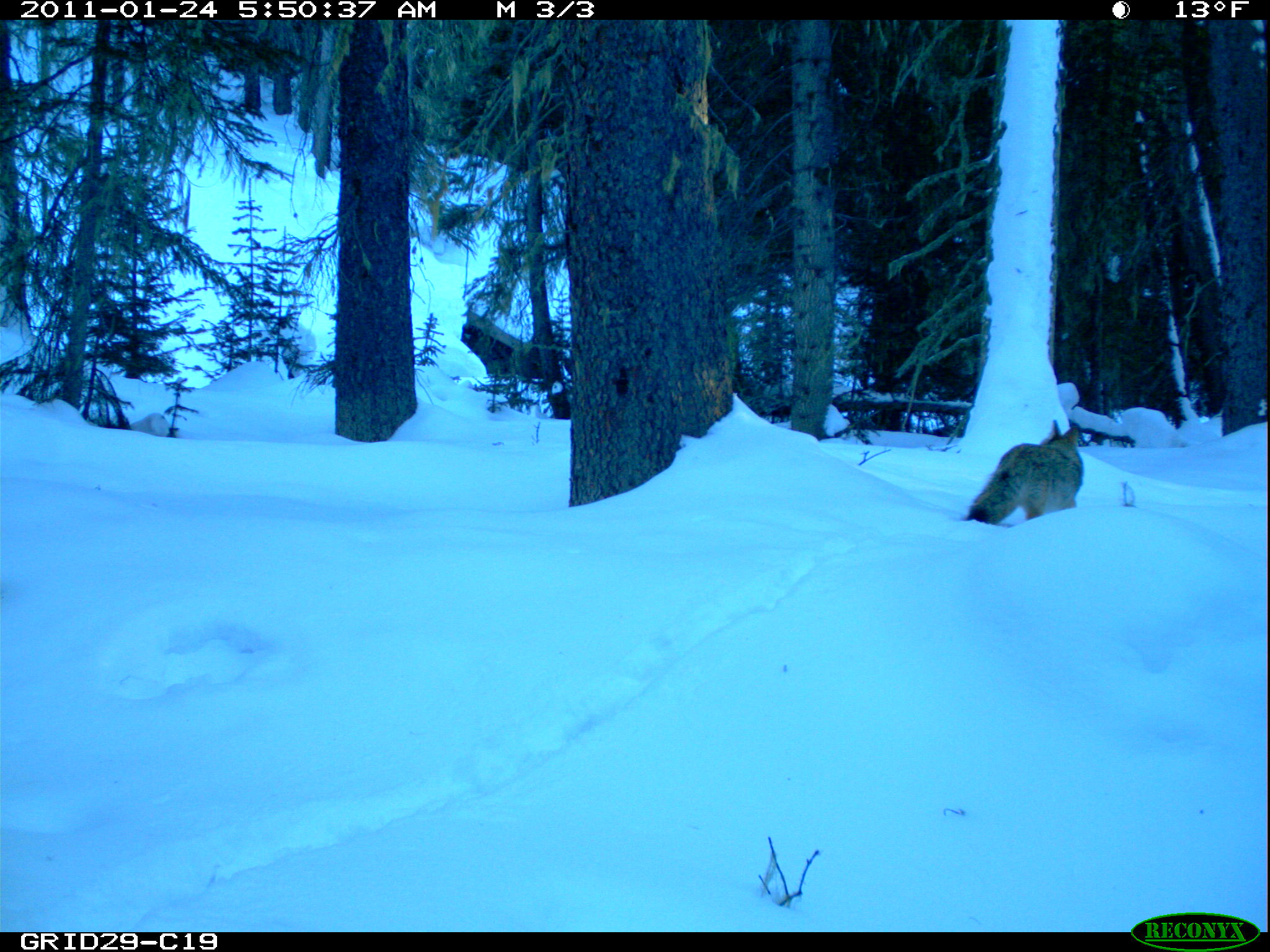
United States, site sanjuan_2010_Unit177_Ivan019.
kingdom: Animalia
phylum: Chordata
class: Mammalia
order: Carnivora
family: Canidae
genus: Canis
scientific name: Canis latrans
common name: coyote